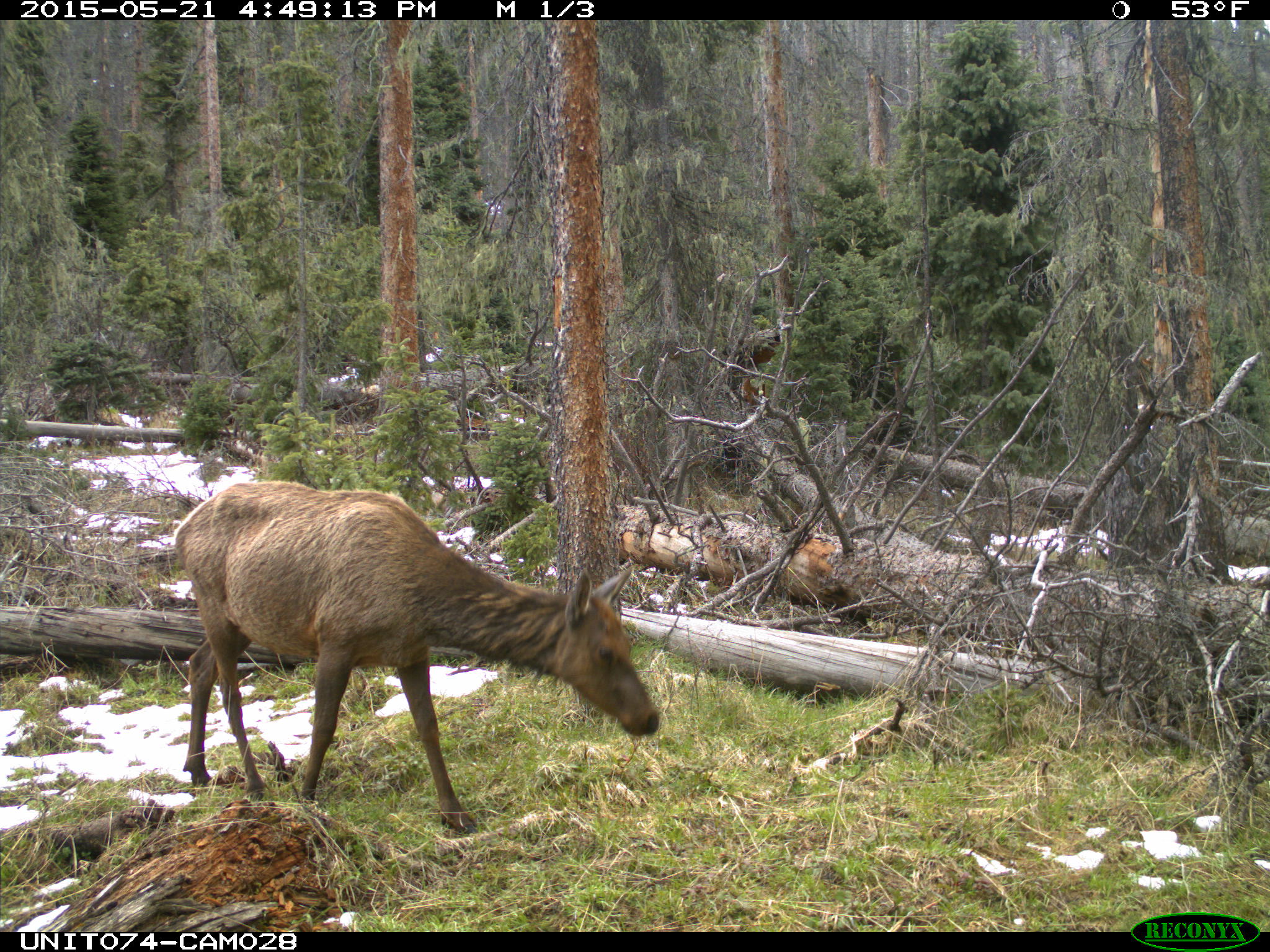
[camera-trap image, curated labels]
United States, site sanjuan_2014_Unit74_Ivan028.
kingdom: Animalia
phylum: Chordata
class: Mammalia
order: Artiodactyla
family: Cervidae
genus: Cervus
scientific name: Cervus elaphus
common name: red deer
Cervus elaphus (red deer).